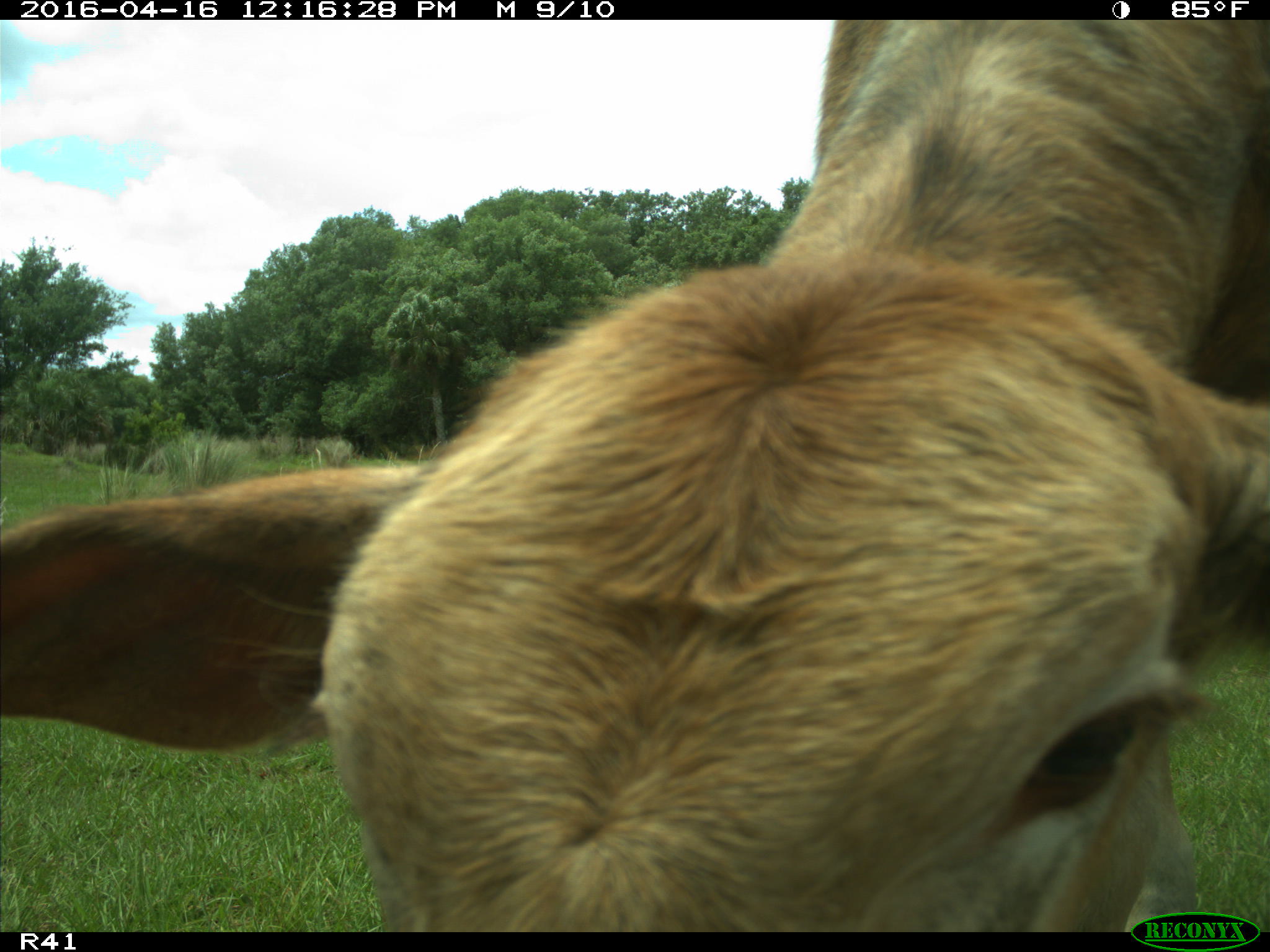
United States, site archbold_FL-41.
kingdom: Animalia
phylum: Chordata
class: Mammalia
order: Artiodactyla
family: Bovidae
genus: Bos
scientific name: Bos taurus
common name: domestic cow